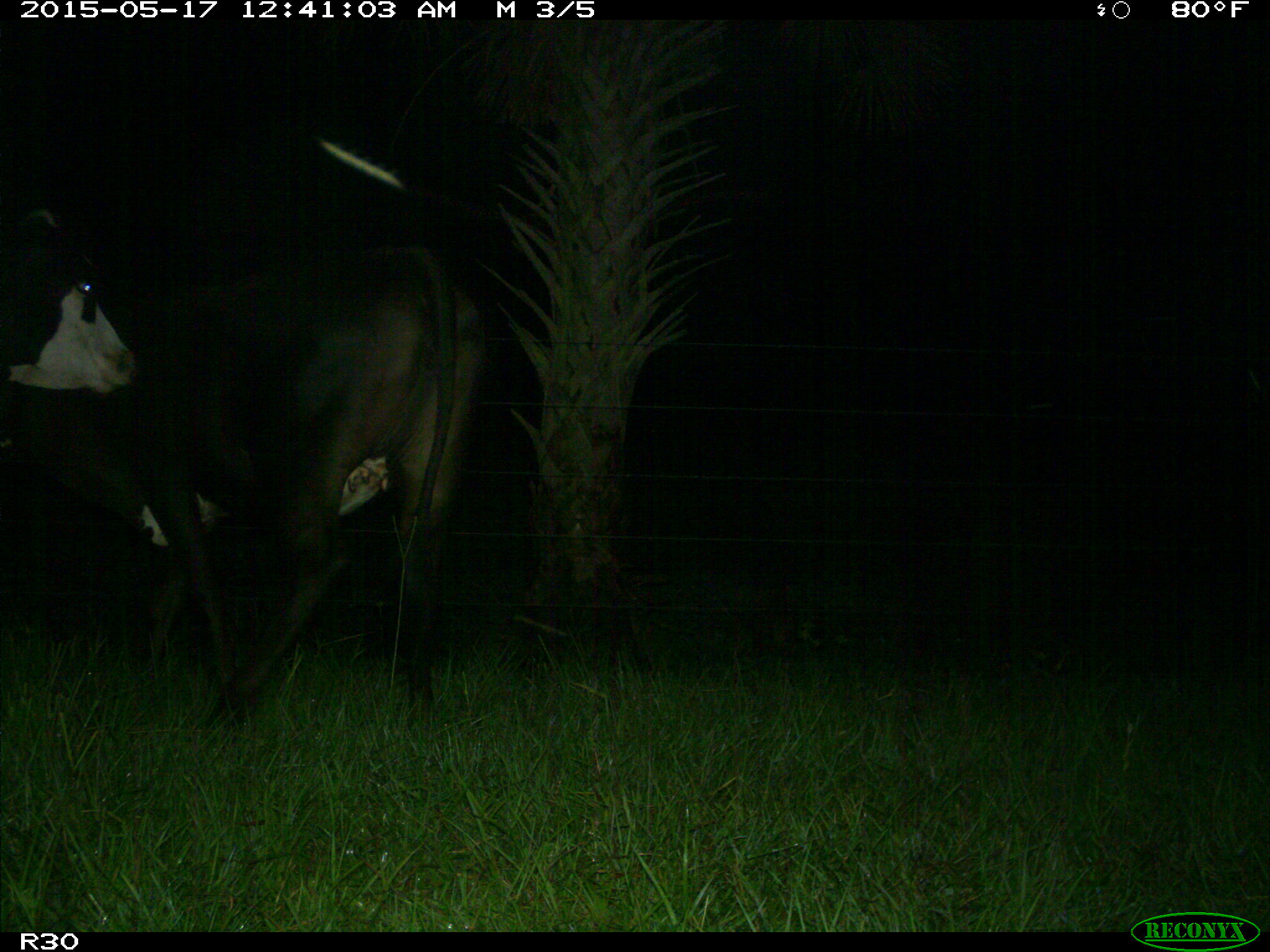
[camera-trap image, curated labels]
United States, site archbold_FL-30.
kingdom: Animalia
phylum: Chordata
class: Mammalia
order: Artiodactyla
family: Bovidae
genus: Bos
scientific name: Bos taurus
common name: domestic cow